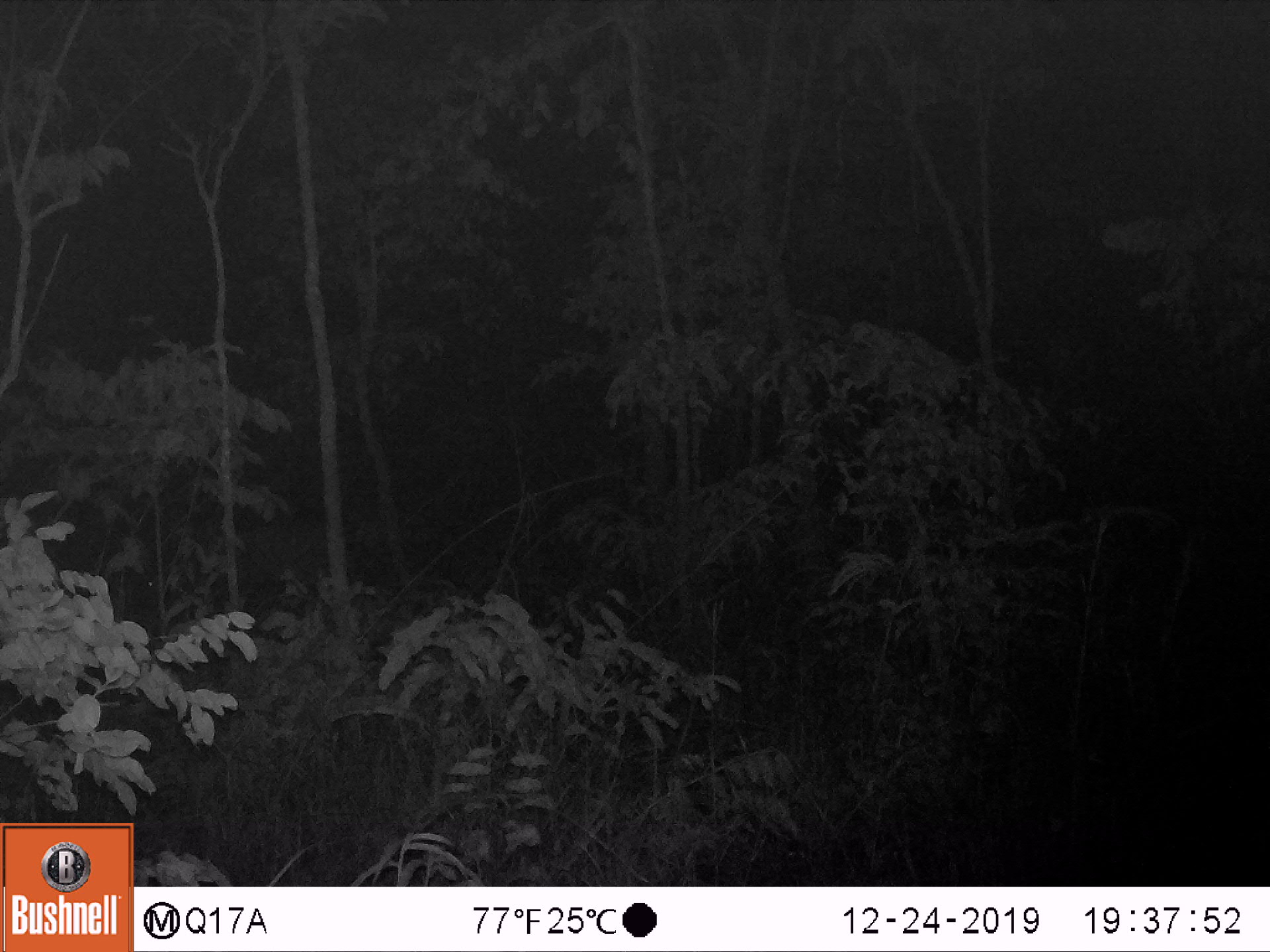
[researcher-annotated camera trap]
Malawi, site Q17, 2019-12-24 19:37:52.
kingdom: Animalia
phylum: Chordata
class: Mammalia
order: Artiodactyla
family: Bovidae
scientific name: Antilopinae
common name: small antelope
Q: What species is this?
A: Small antelope (Antilopinae).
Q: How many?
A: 1.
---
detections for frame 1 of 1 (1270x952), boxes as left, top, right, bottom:
small antelope: 114, 499, 391, 640